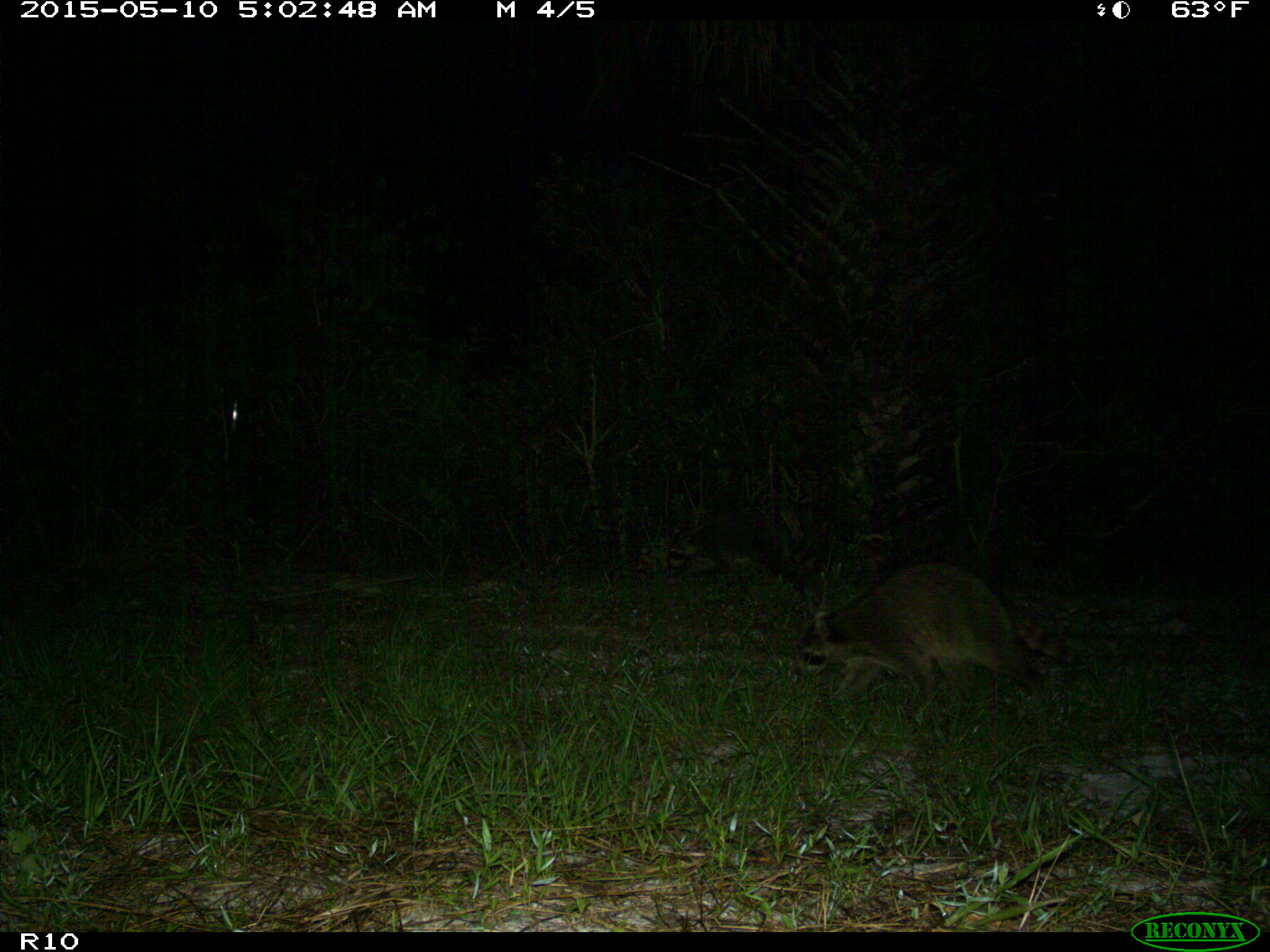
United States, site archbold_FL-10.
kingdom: Animalia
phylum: Chordata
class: Mammalia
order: Carnivora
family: Procyonidae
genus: Procyon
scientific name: Procyon lotor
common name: common raccoon